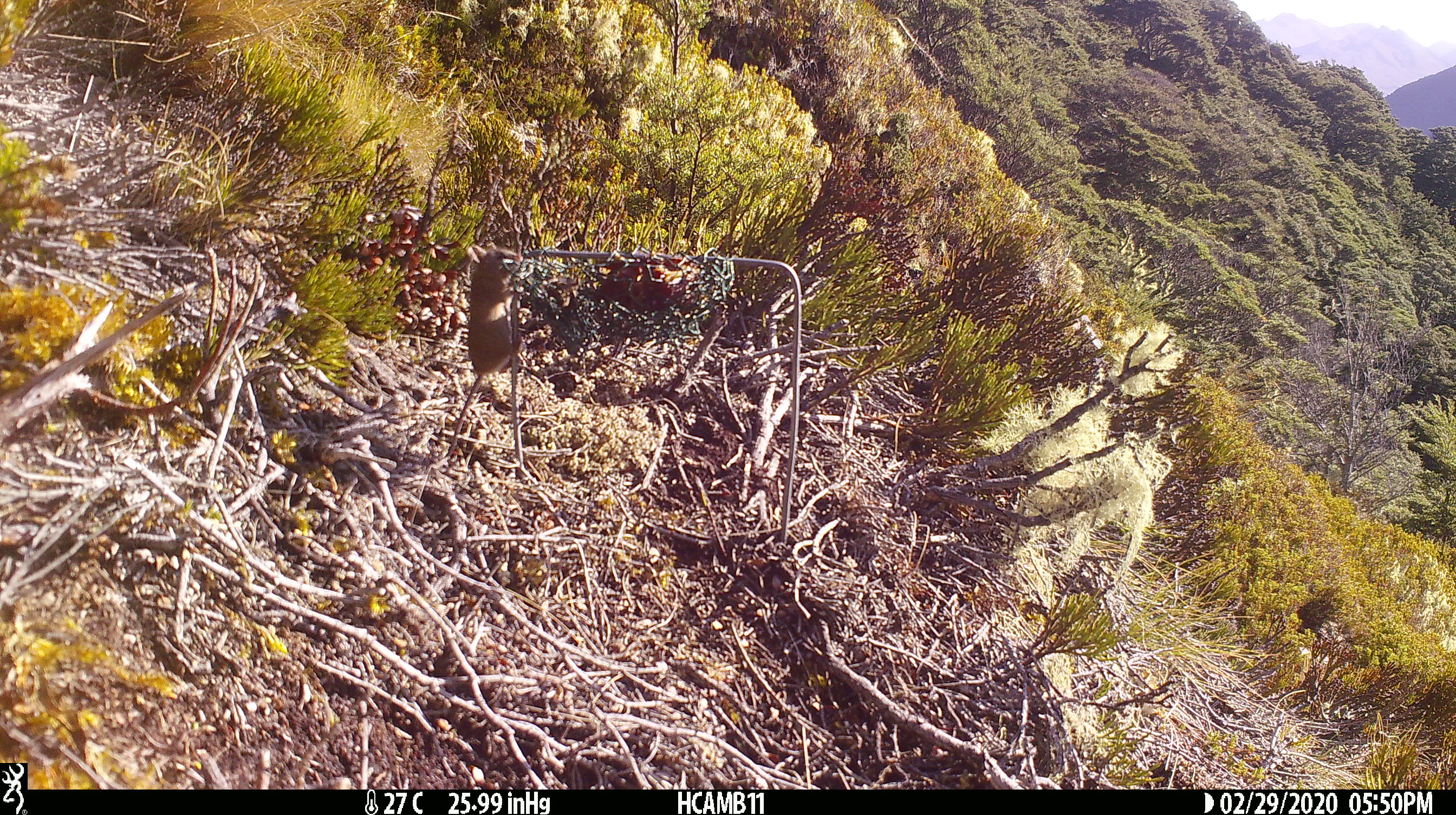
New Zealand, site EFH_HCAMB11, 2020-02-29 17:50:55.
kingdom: Animalia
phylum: Chordata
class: Mammalia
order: Rodentia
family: Muridae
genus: Mus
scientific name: Mus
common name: mouse